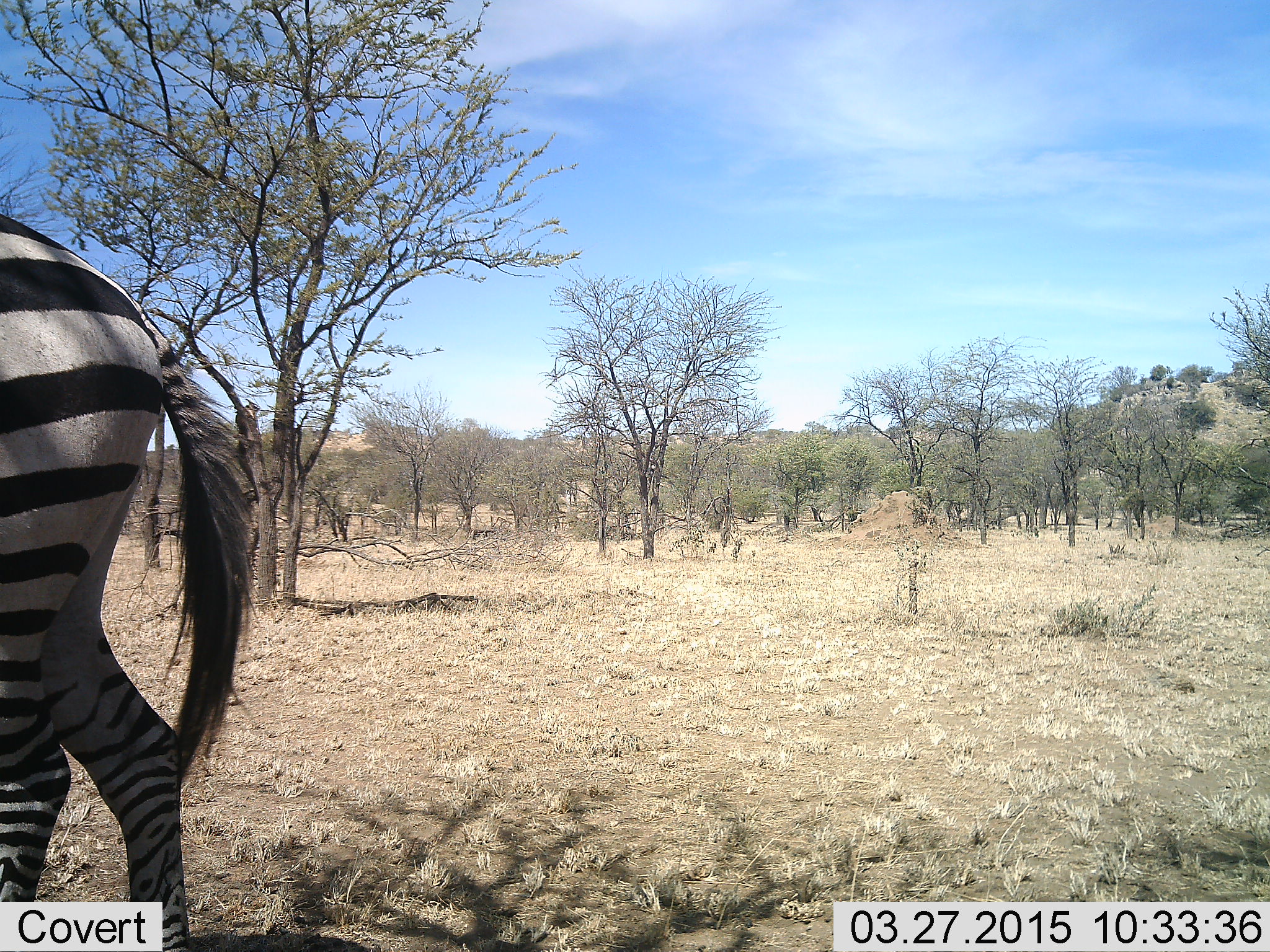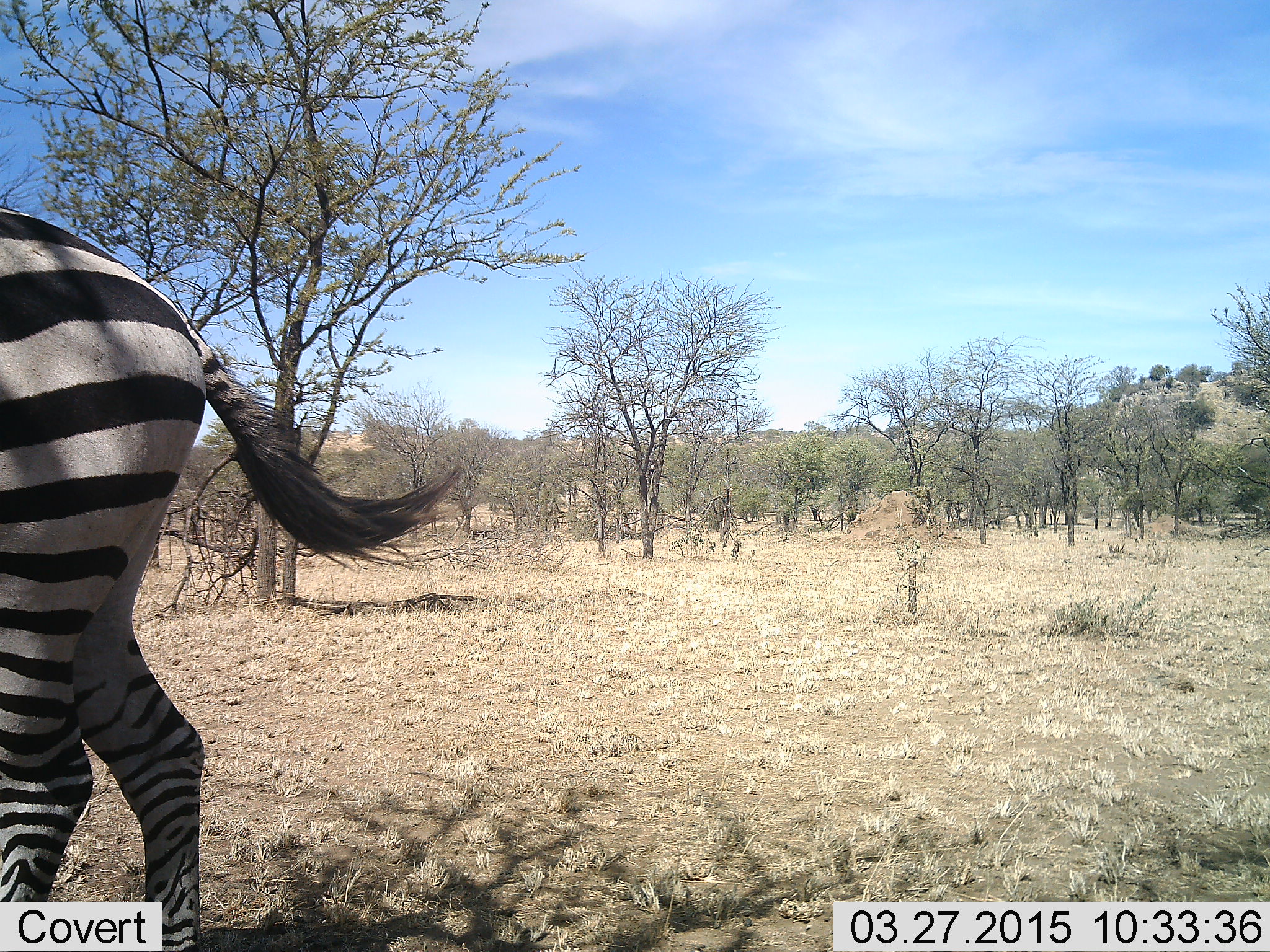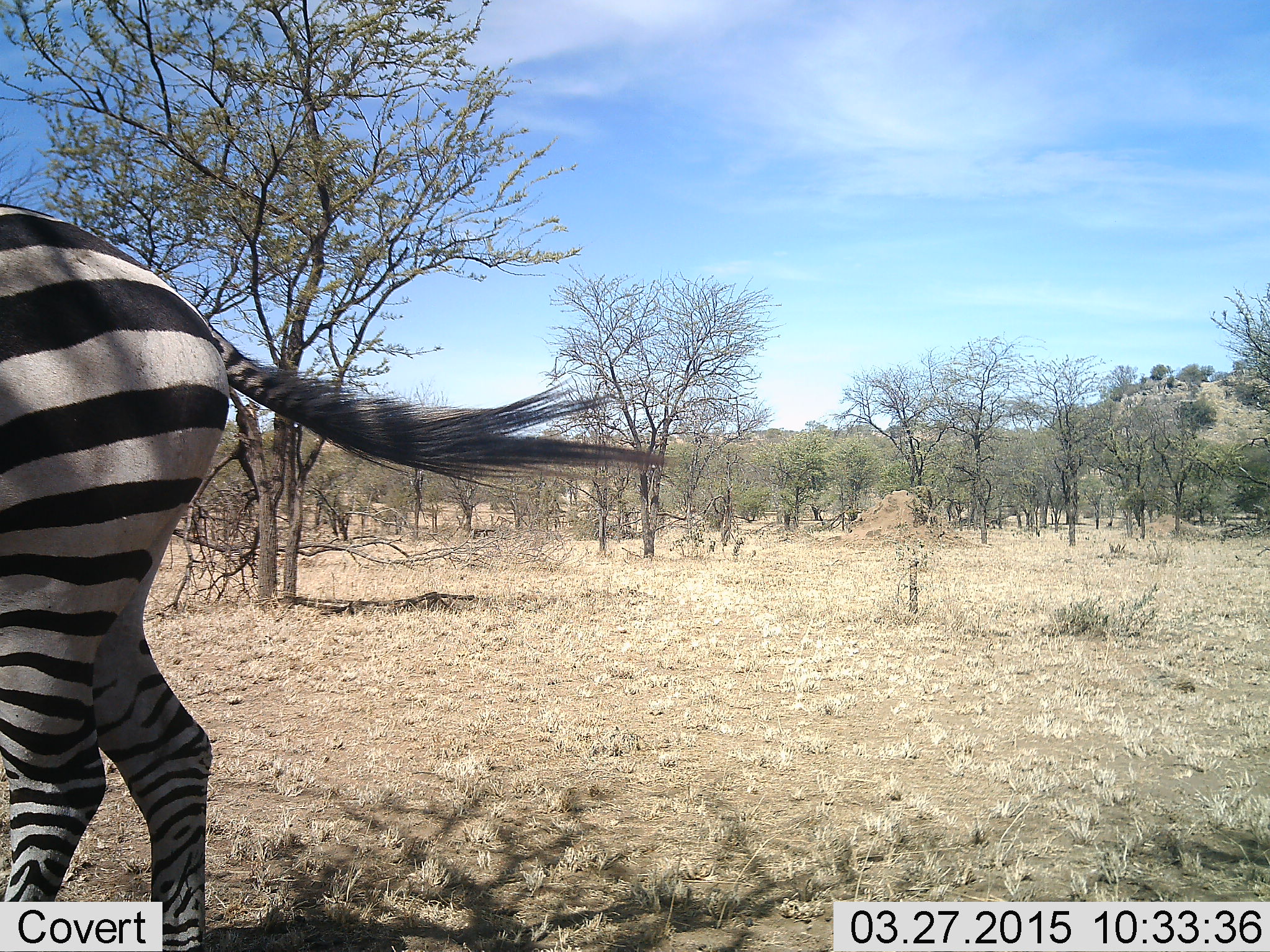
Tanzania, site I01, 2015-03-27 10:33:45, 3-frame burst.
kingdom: Animalia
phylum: Chordata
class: Mammalia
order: Perissodactyla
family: Equidae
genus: Equus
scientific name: Equus quagga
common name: plains zebra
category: zebra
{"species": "zebra (plains zebra) (Equus quagga)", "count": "1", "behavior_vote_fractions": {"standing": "50%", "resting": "0%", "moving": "50%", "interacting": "0%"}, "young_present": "0%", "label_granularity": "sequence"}